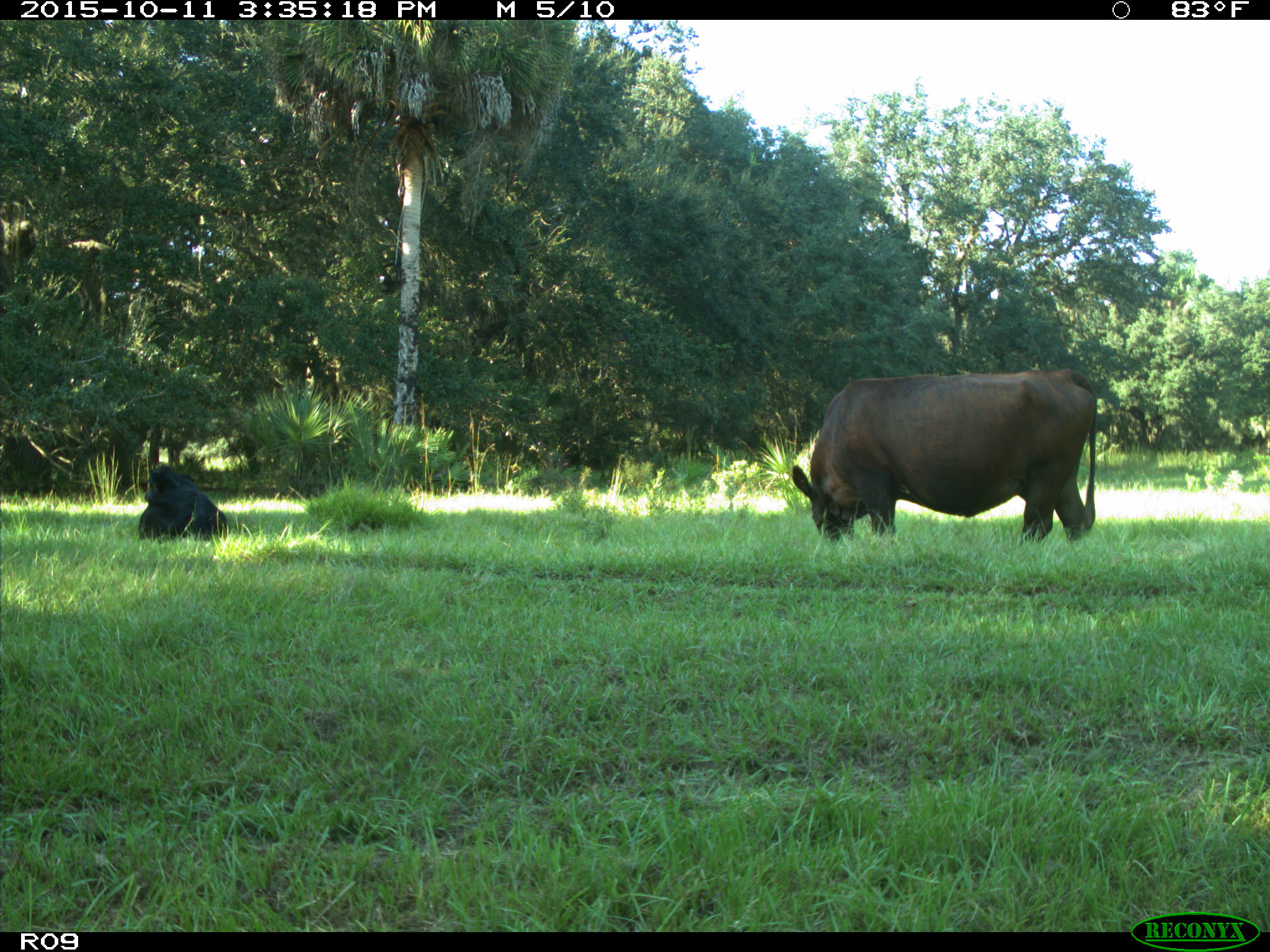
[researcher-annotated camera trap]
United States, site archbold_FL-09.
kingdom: Animalia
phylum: Chordata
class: Mammalia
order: Artiodactyla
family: Bovidae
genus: Bos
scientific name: Bos taurus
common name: domestic cow